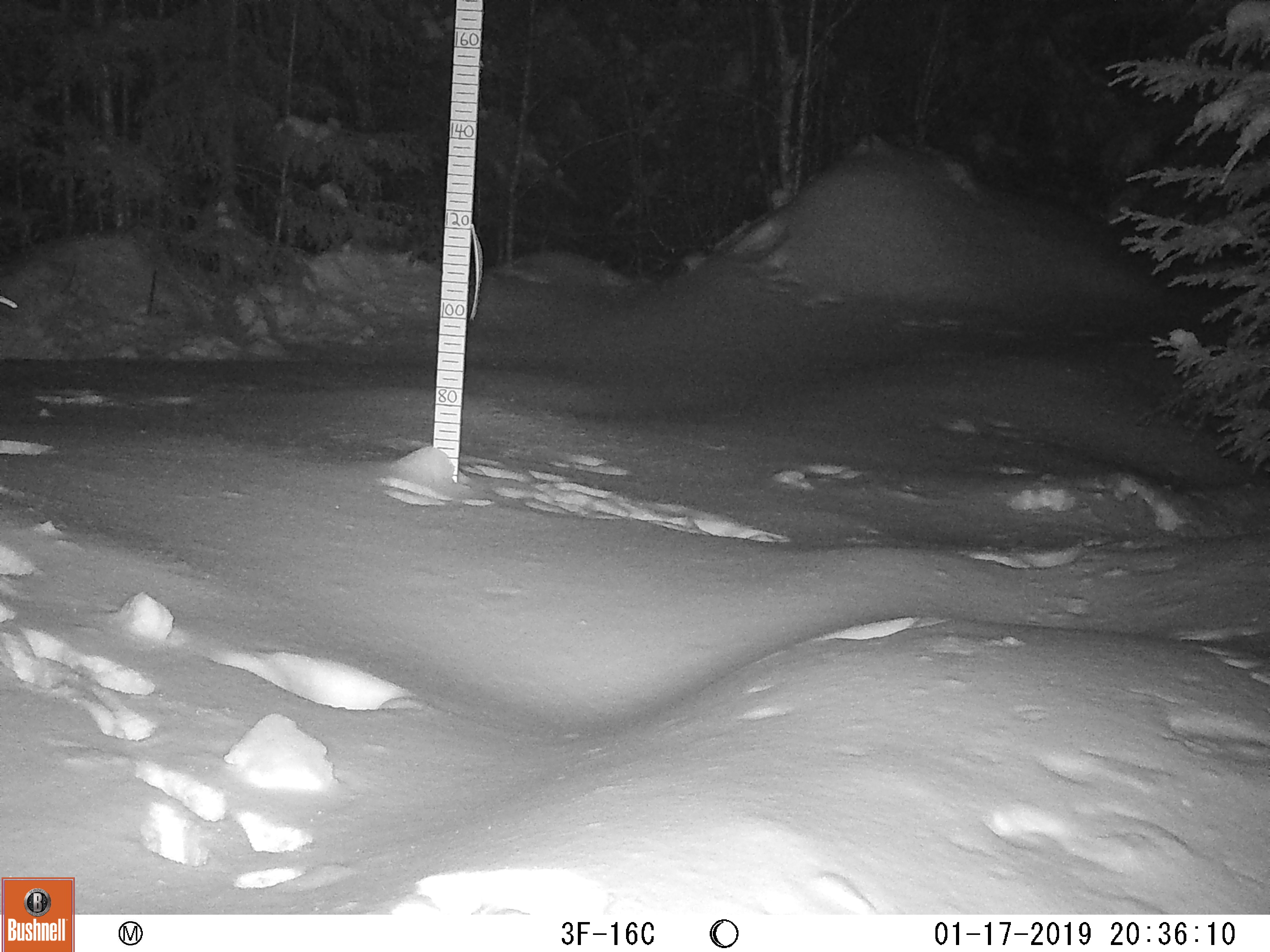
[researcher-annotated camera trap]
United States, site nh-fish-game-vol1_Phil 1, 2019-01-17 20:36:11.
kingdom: Animalia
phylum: Chordata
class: Mammalia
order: Lagomorpha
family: Leporidae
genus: Lepus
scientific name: Lepus americanus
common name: snowshoe hare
Snowshoe hare (Lepus americanus).